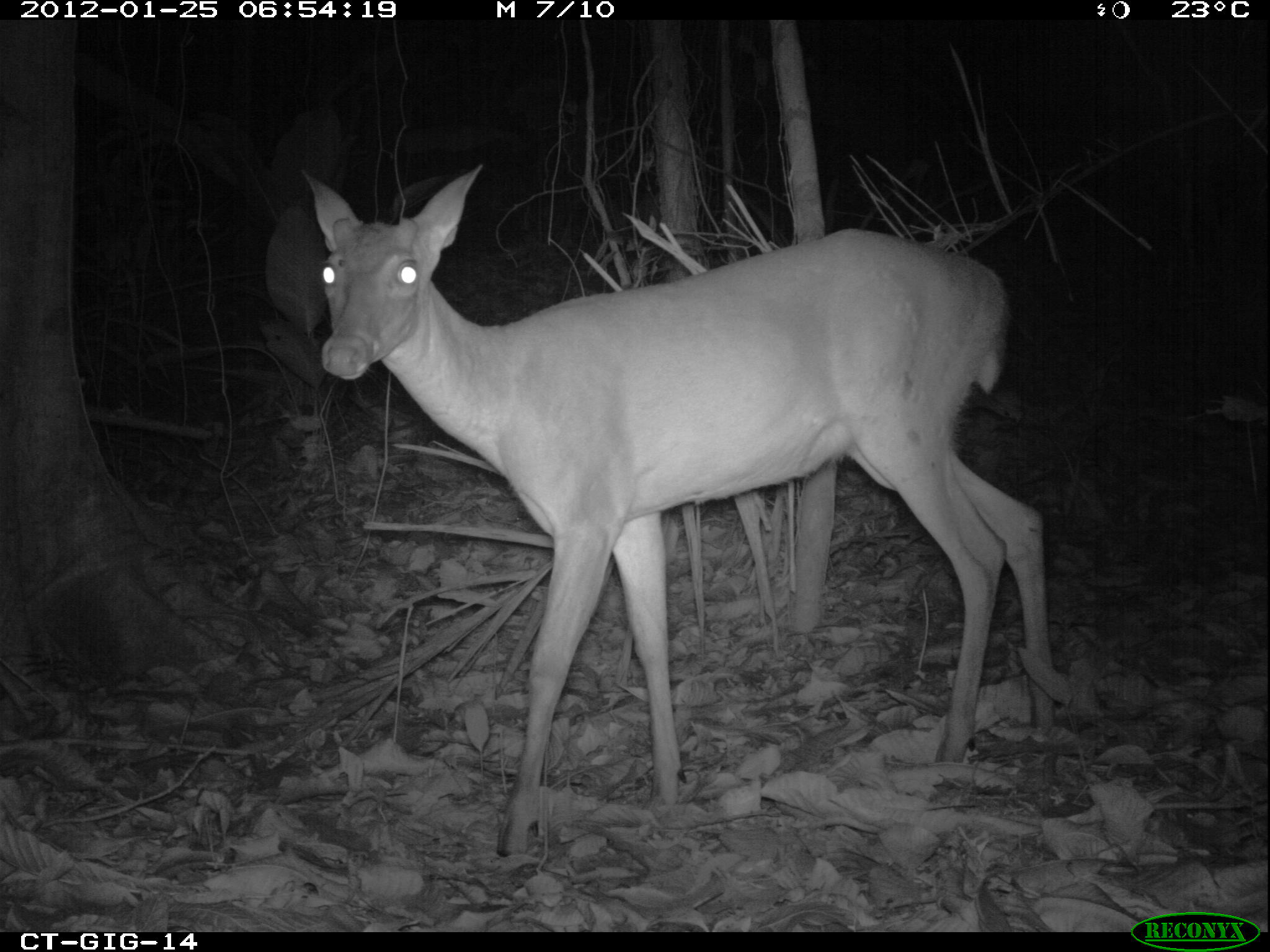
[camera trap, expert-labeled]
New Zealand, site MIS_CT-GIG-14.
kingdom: Animalia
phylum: Chordata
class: Mammalia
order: Artiodactyla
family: Cervidae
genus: Odocoileus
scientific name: Odocoileus virginianus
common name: white-tailed deer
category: white tailed deer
White tailed deer (white-tailed deer) (Odocoileus virginianus).